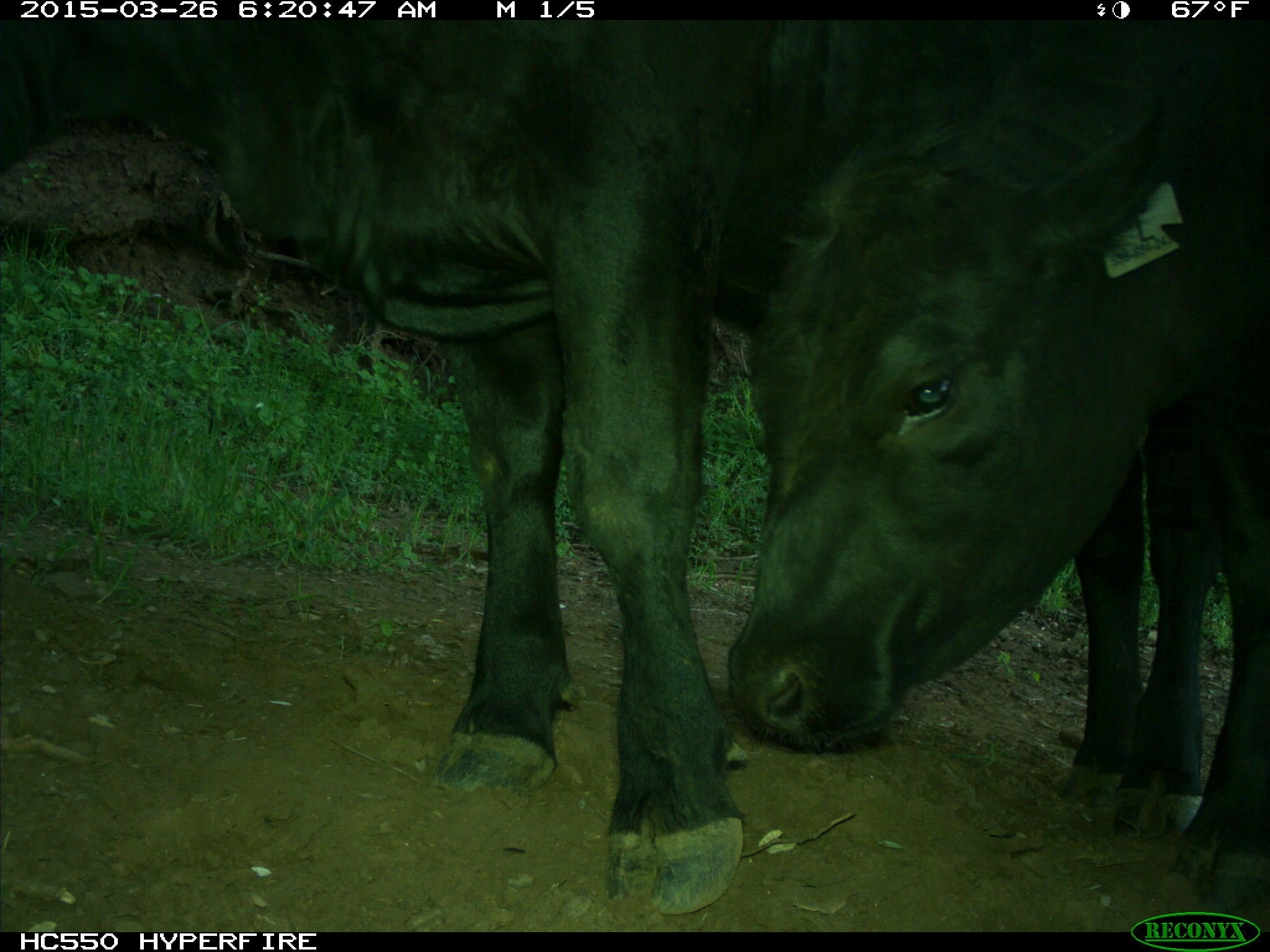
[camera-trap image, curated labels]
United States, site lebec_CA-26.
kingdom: Animalia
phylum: Chordata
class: Mammalia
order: Artiodactyla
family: Bovidae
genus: Bos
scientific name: Bos taurus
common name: domestic cow